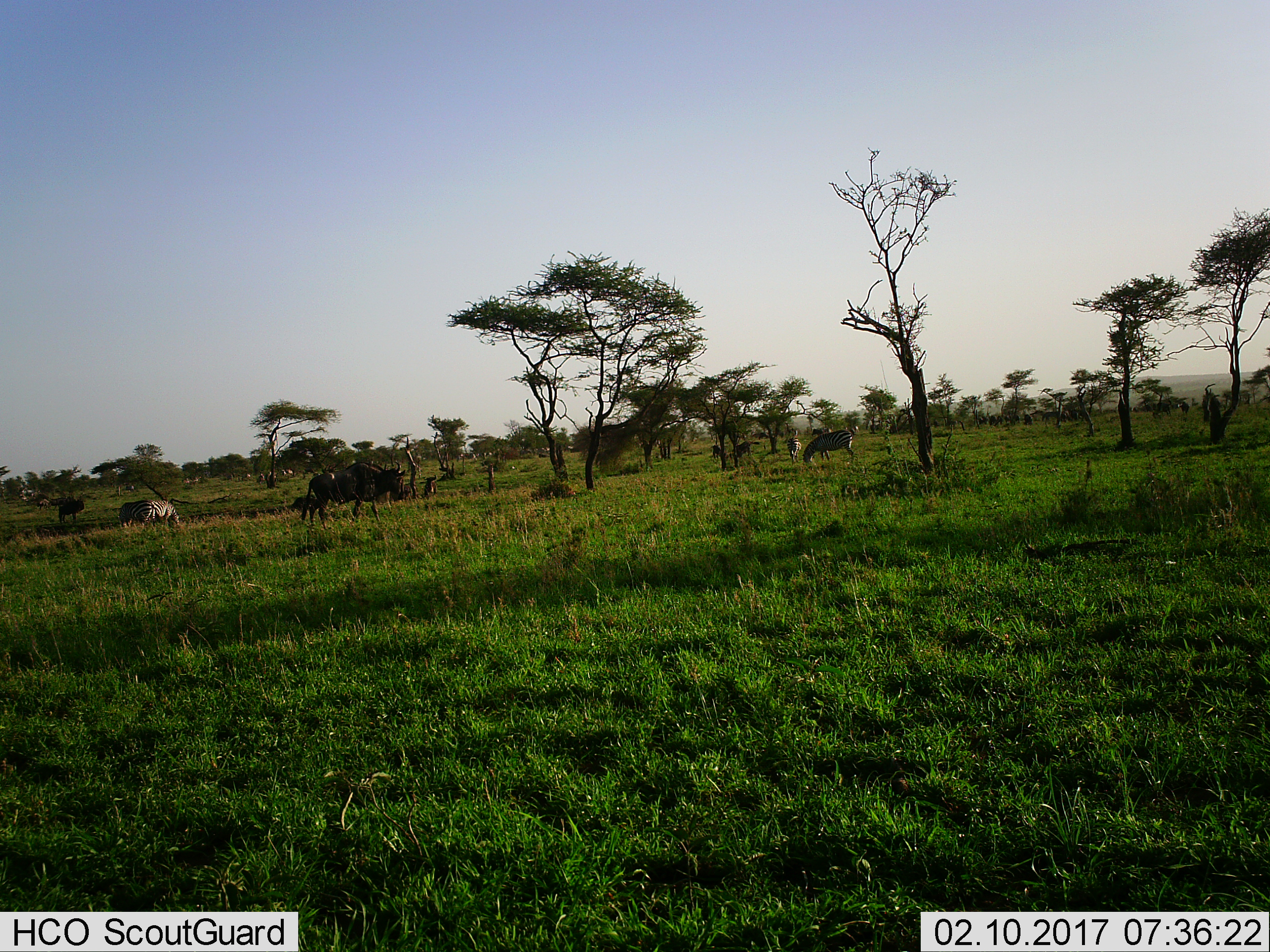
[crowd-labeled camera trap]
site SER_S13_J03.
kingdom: Animalia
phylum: Chordata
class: Mammalia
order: Artiodactyla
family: Bovidae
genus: Connochaetes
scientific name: Connochaetes taurinus taurinus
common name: blue wildebeest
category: wildebeestblue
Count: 4.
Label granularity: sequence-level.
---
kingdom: Animalia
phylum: Chordata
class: Mammalia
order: Perissodactyla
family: Equidae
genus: Equus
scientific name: Equus quagga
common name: plains zebra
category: zebraplains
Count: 4.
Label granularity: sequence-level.